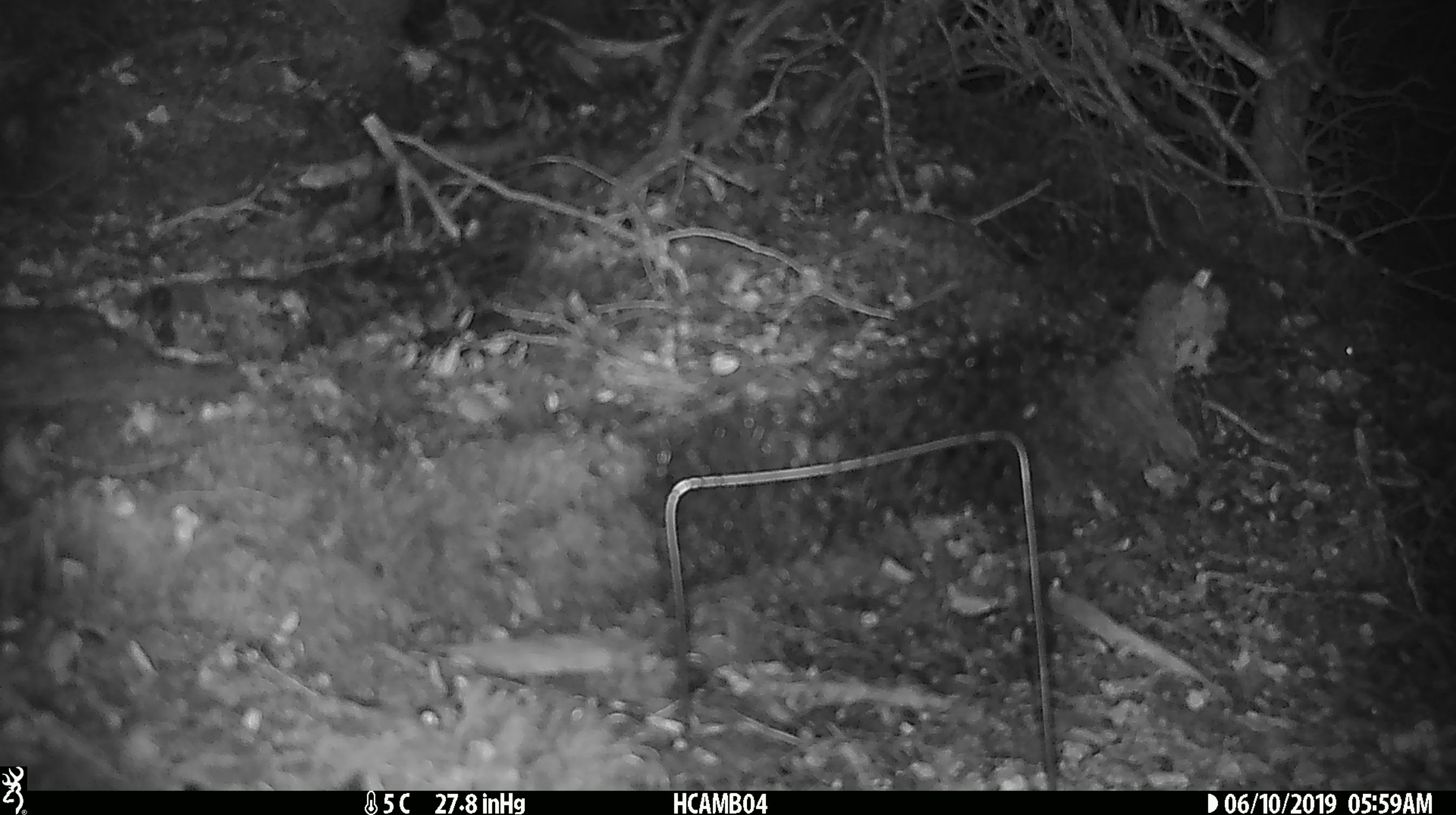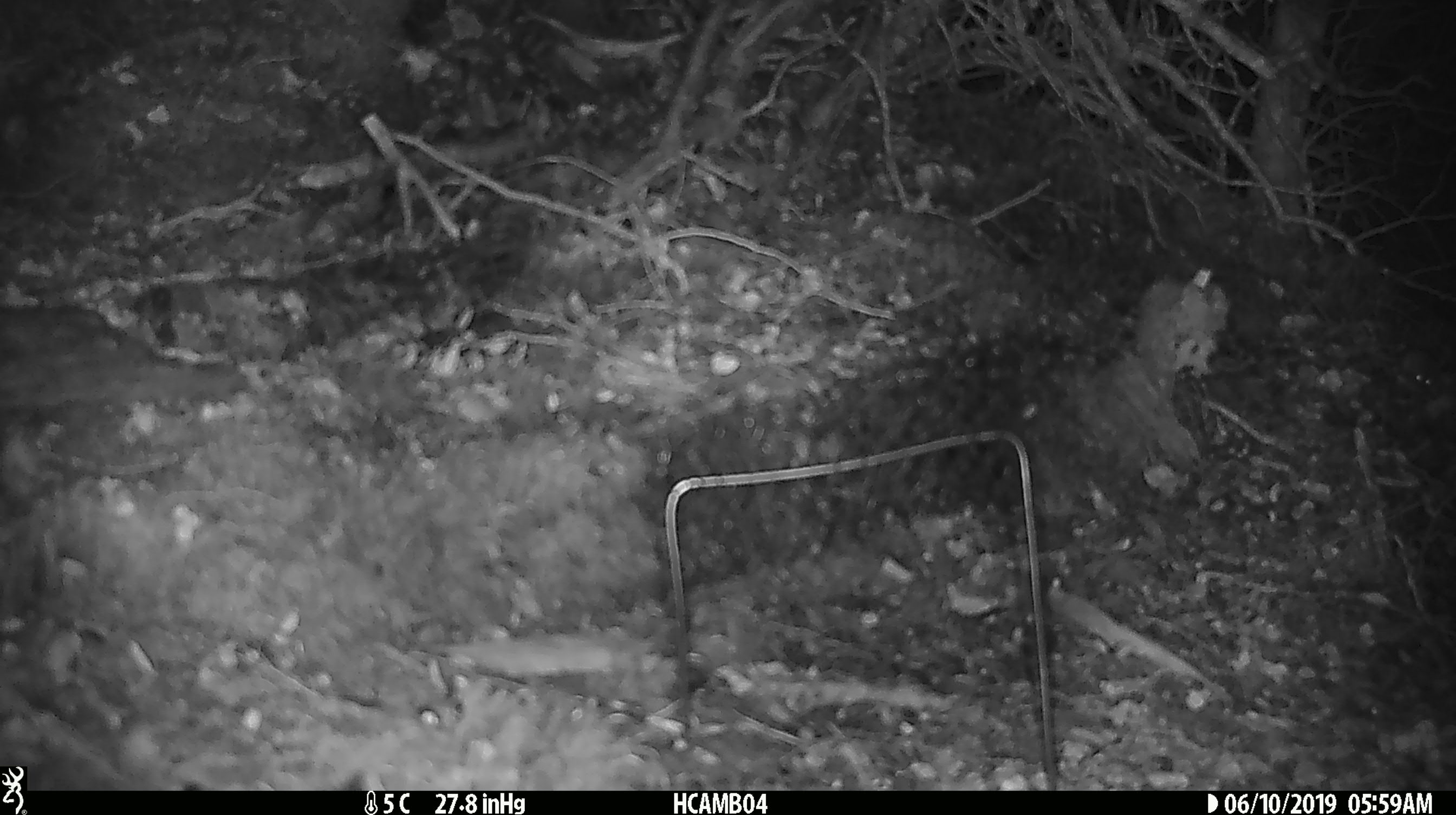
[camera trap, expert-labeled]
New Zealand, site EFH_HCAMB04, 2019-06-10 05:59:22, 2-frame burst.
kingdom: Animalia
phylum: Chordata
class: Mammalia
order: Rodentia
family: Muridae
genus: Mus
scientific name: Mus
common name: mouse